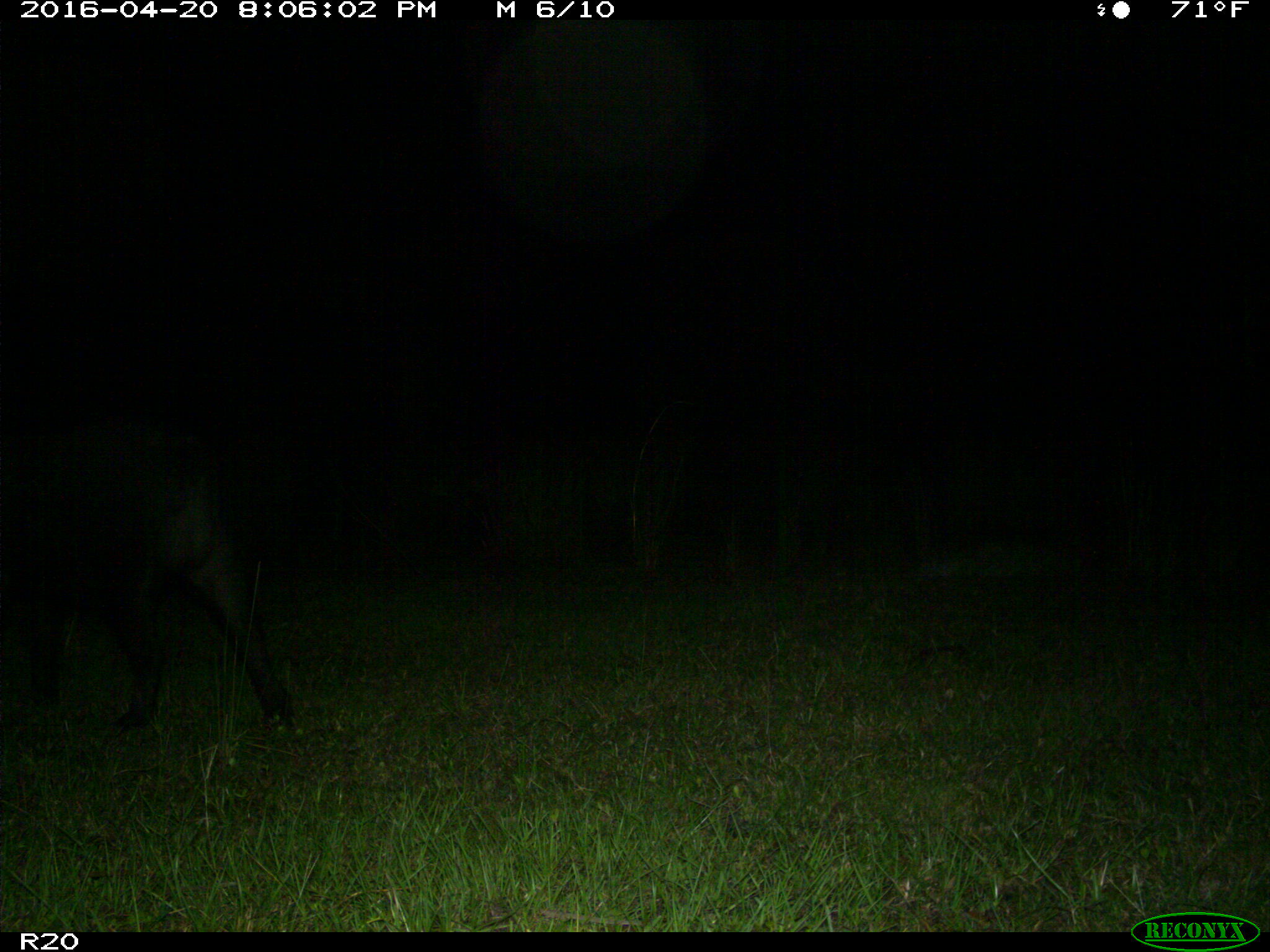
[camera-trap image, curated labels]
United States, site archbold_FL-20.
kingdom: Animalia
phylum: Chordata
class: Mammalia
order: Artiodactyla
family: Suidae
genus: Sus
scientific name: Sus scrofa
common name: wild boar